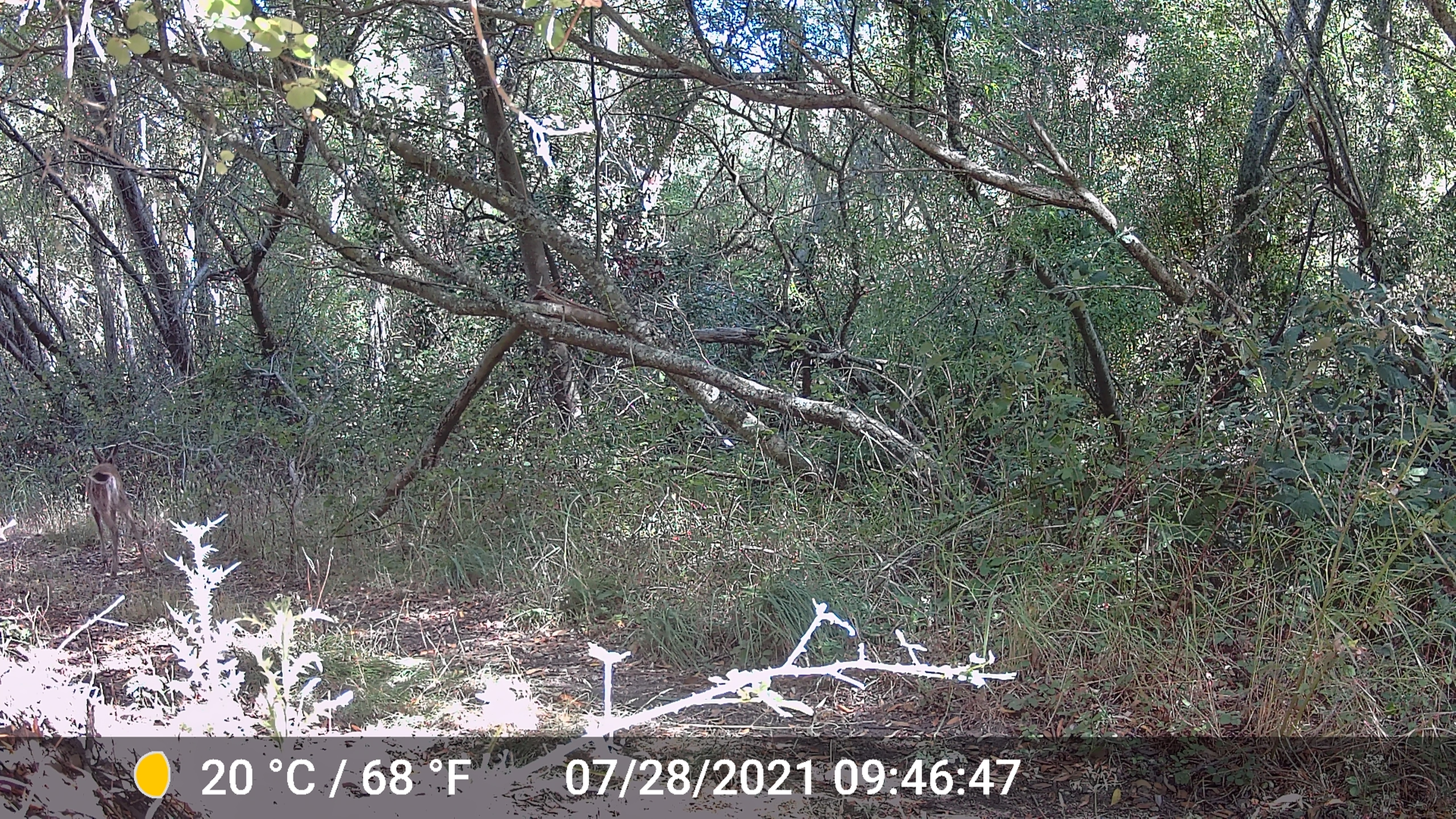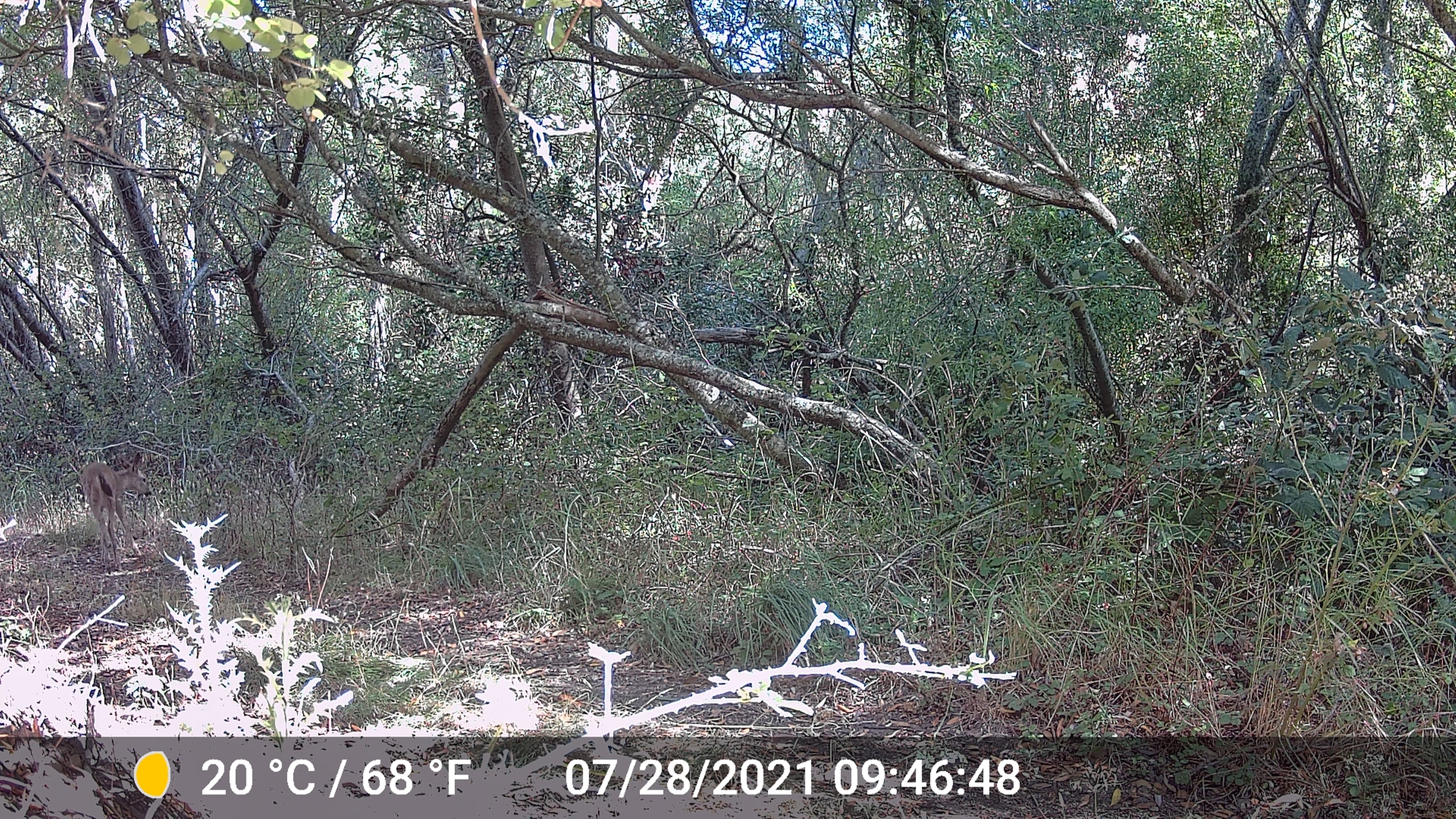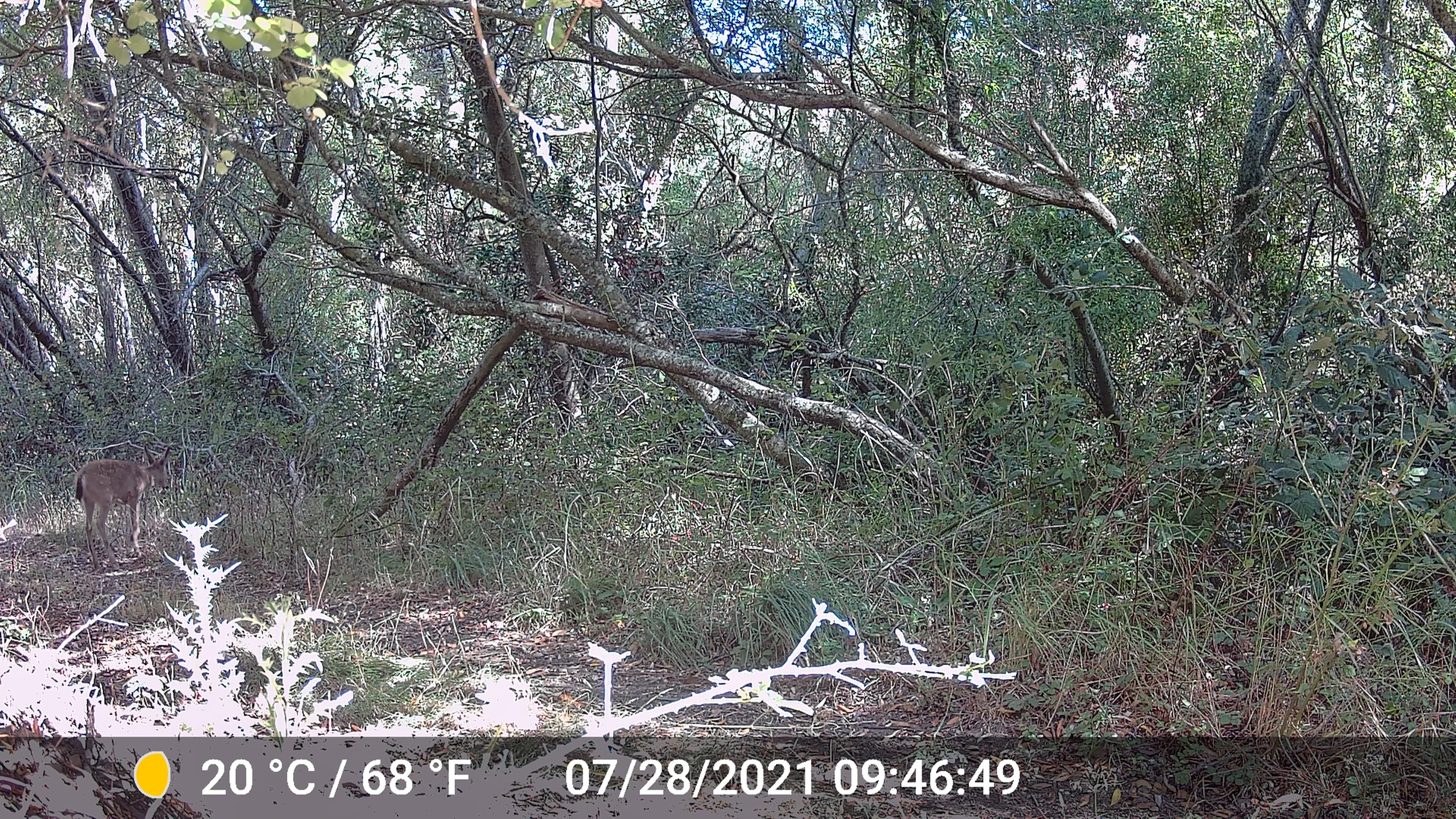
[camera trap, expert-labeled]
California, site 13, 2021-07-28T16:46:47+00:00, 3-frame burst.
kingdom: Animalia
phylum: Chordata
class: Mammalia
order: Artiodactyla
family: Cervidae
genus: Odocoileus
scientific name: Odocoileus hemionus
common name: mule deer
Mule deer (Odocoileus hemionus).